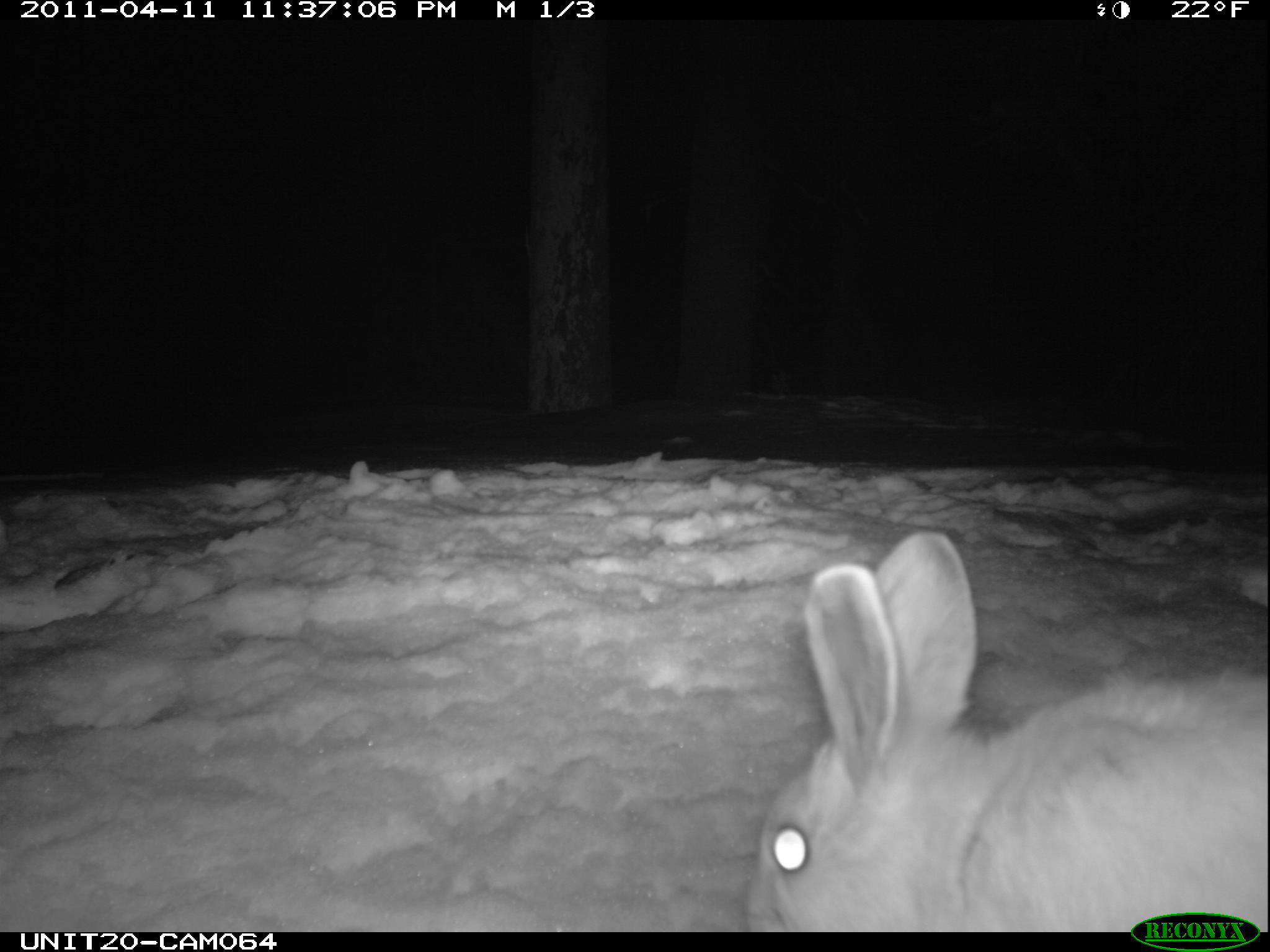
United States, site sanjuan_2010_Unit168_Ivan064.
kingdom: Animalia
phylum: Chordata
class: Mammalia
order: Lagomorpha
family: Leporidae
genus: Lepus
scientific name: Lepus americanus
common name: snowshoe hare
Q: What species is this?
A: Lepus americanus (snowshoe hare).